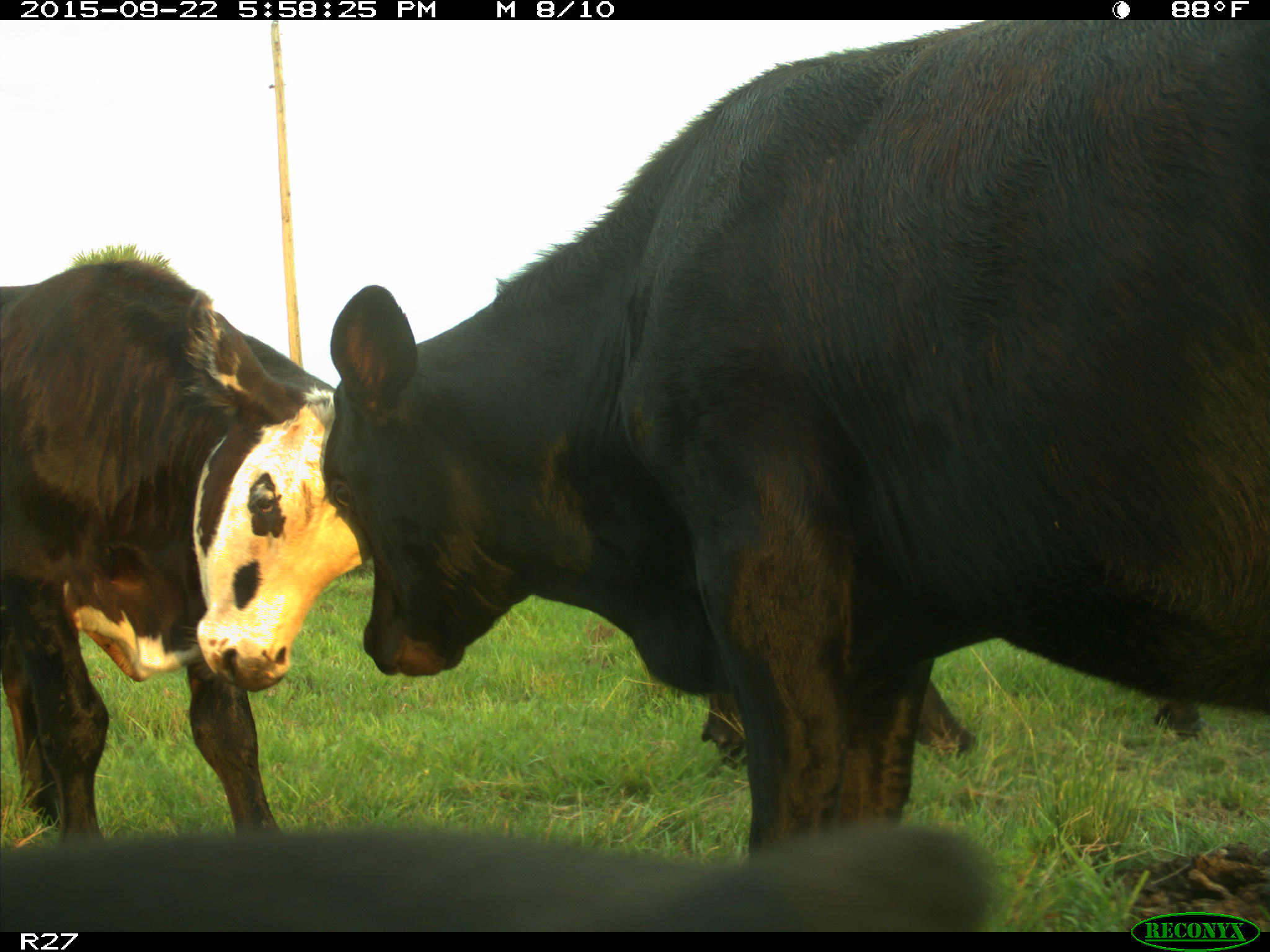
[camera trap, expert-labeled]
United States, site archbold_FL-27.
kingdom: Animalia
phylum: Chordata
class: Mammalia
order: Artiodactyla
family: Bovidae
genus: Bos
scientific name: Bos taurus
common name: domestic cow